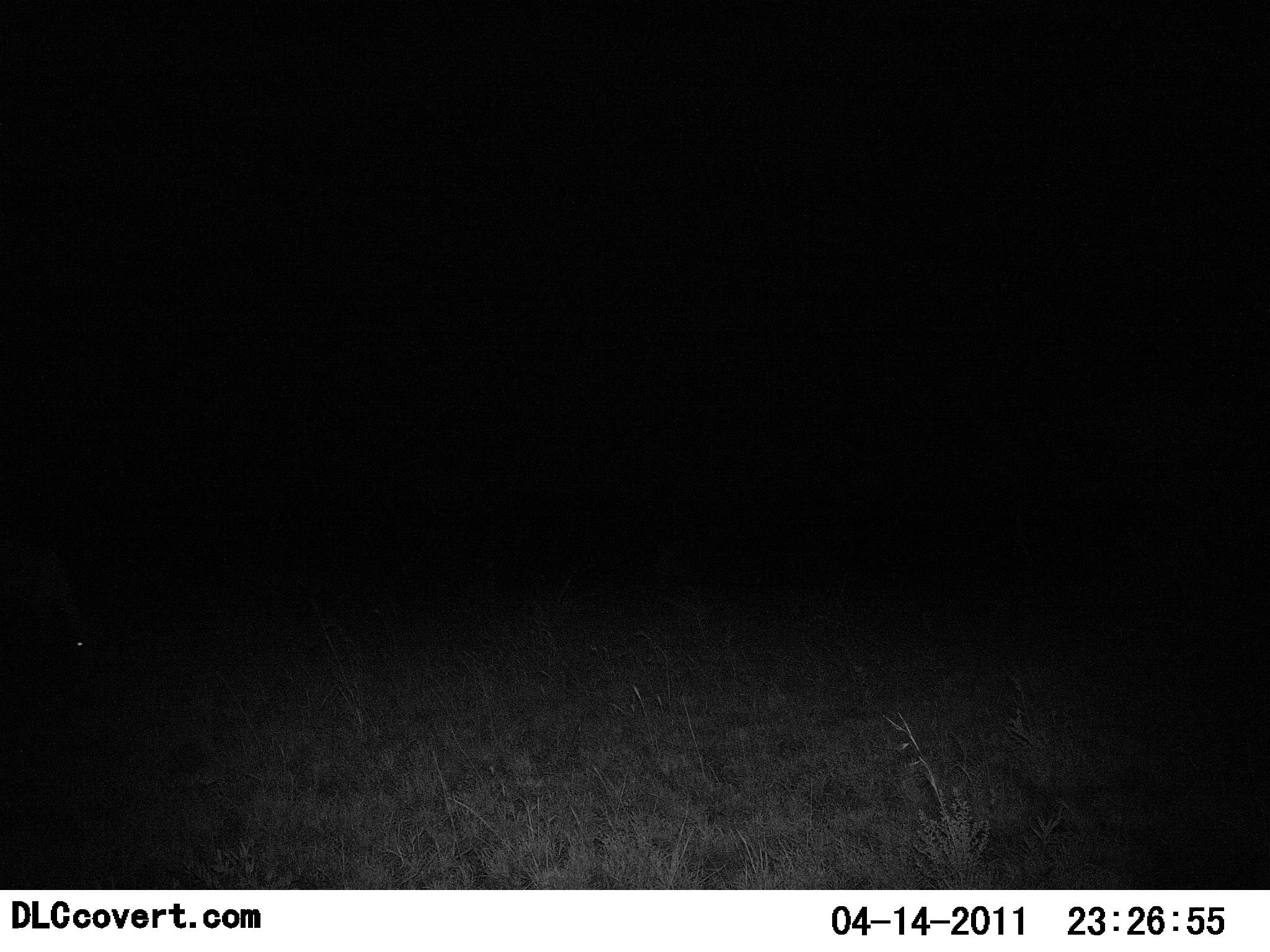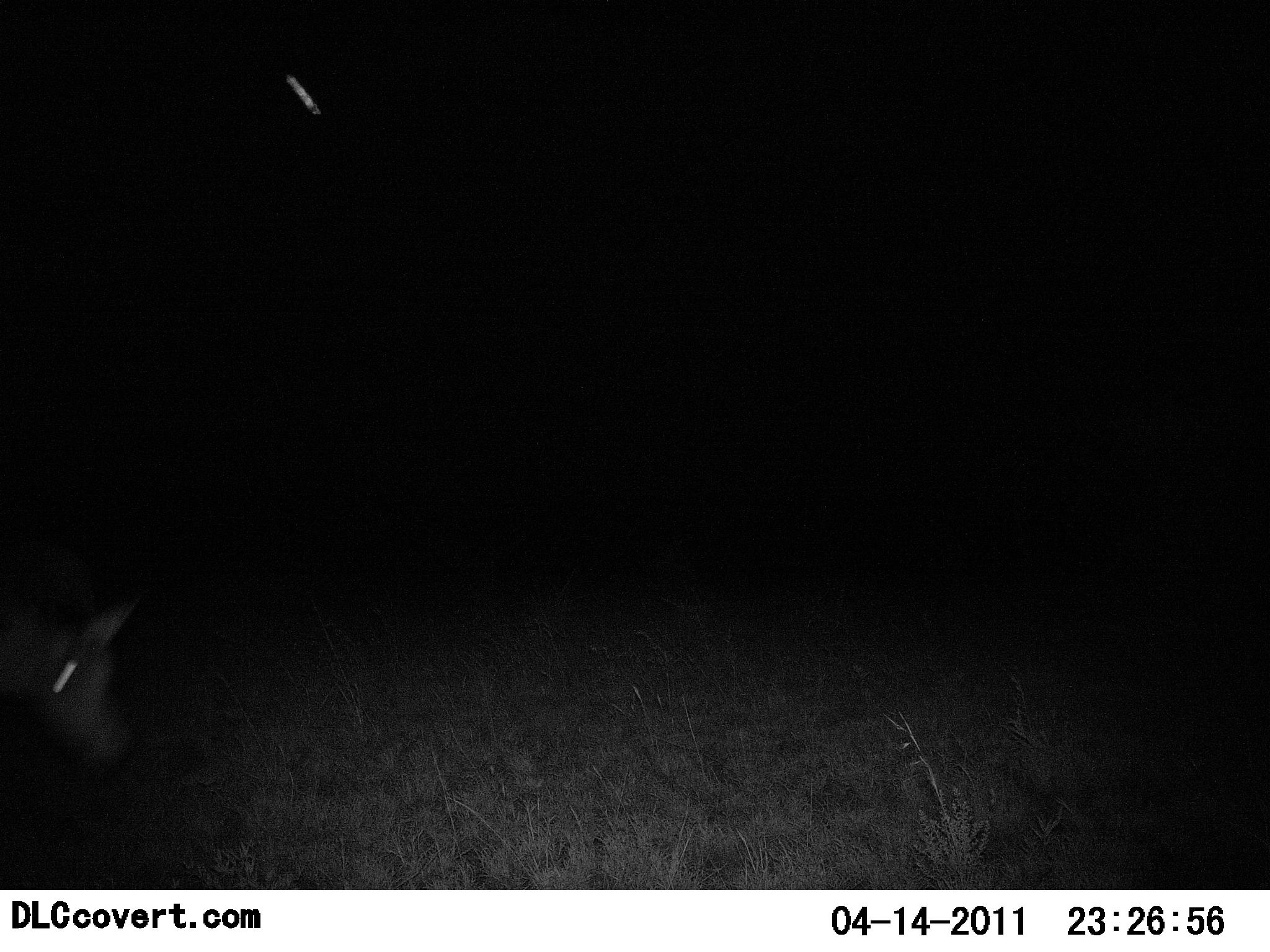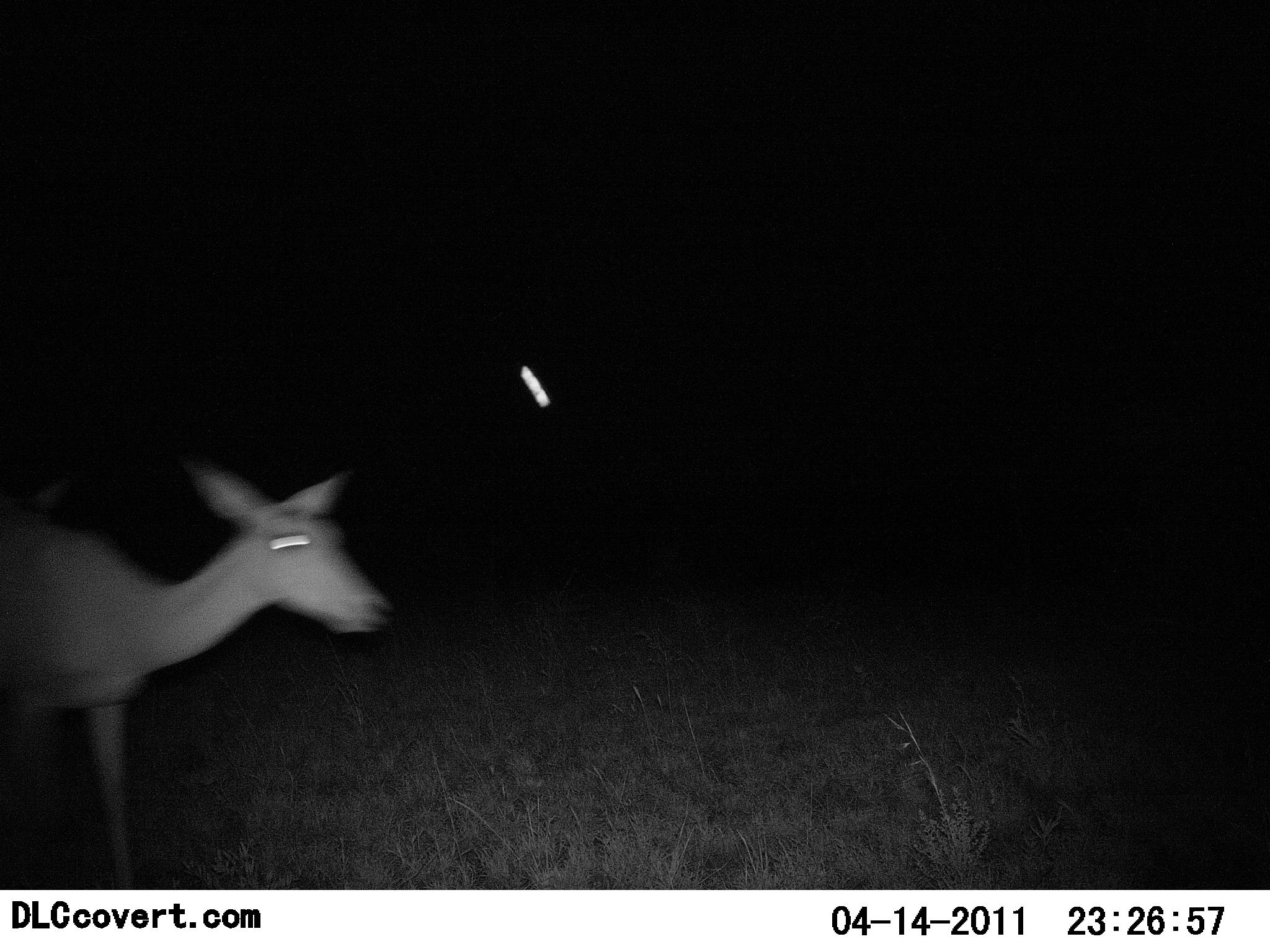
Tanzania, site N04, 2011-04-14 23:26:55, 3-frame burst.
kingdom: Animalia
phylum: Chordata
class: Mammalia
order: Artiodactyla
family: Bovidae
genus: Redunca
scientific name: Redunca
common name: reedbuck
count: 1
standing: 33%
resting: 0%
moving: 67%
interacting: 0%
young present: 0%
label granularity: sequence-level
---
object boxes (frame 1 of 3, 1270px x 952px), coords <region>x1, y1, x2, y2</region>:
animal: <region>0, 529, 101, 660</region>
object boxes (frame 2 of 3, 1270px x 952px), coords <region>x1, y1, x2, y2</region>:
animal: <region>2, 572, 151, 786</region>; <region>2, 542, 98, 630</region>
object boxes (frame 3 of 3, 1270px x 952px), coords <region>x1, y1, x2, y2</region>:
animal: <region>0, 452, 398, 694</region>; <region>0, 478, 71, 520</region>